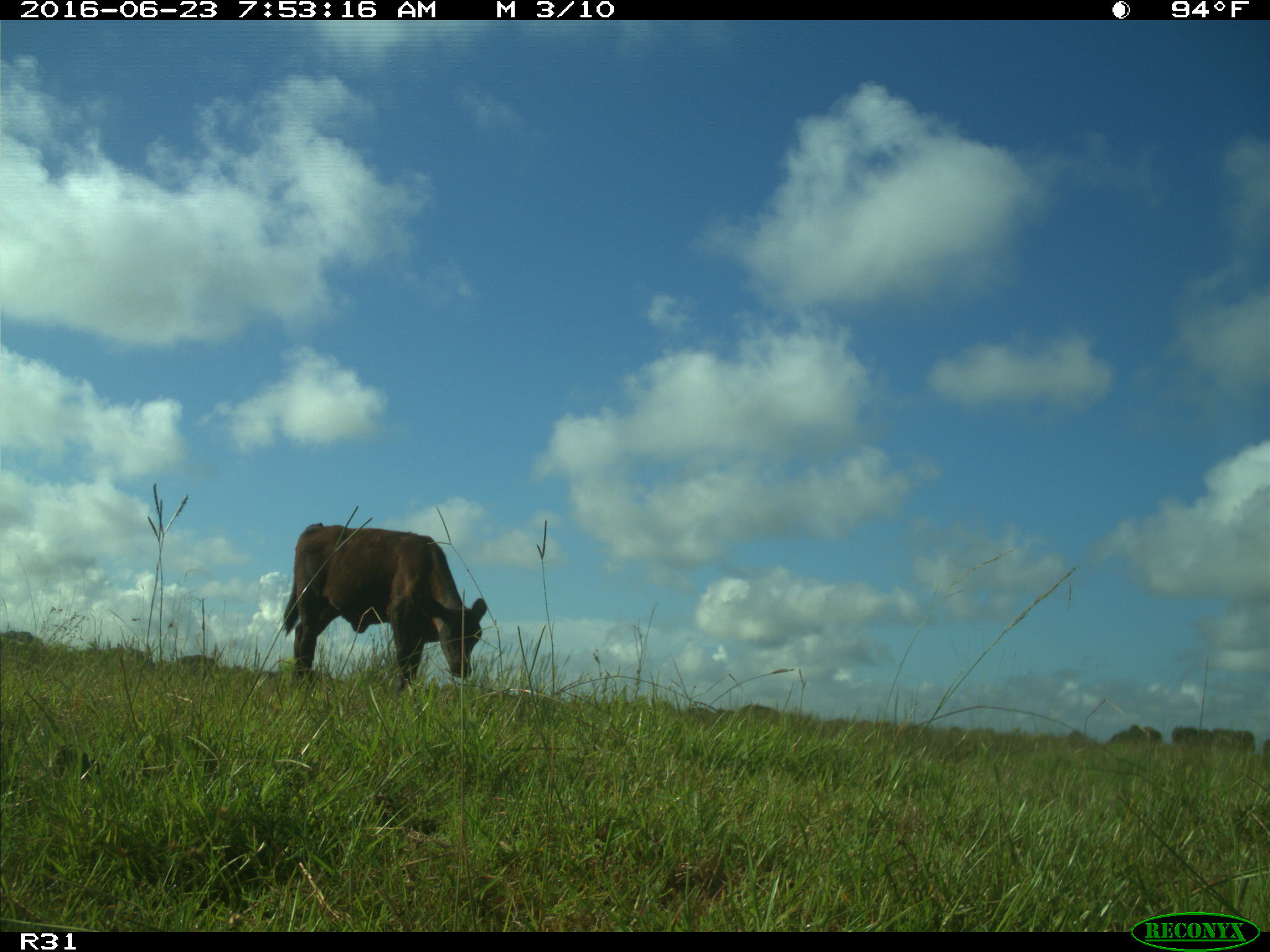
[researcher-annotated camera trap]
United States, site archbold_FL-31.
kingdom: Animalia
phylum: Chordata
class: Mammalia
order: Artiodactyla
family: Bovidae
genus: Bos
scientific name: Bos taurus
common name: domestic cow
Bos taurus (domestic cow).